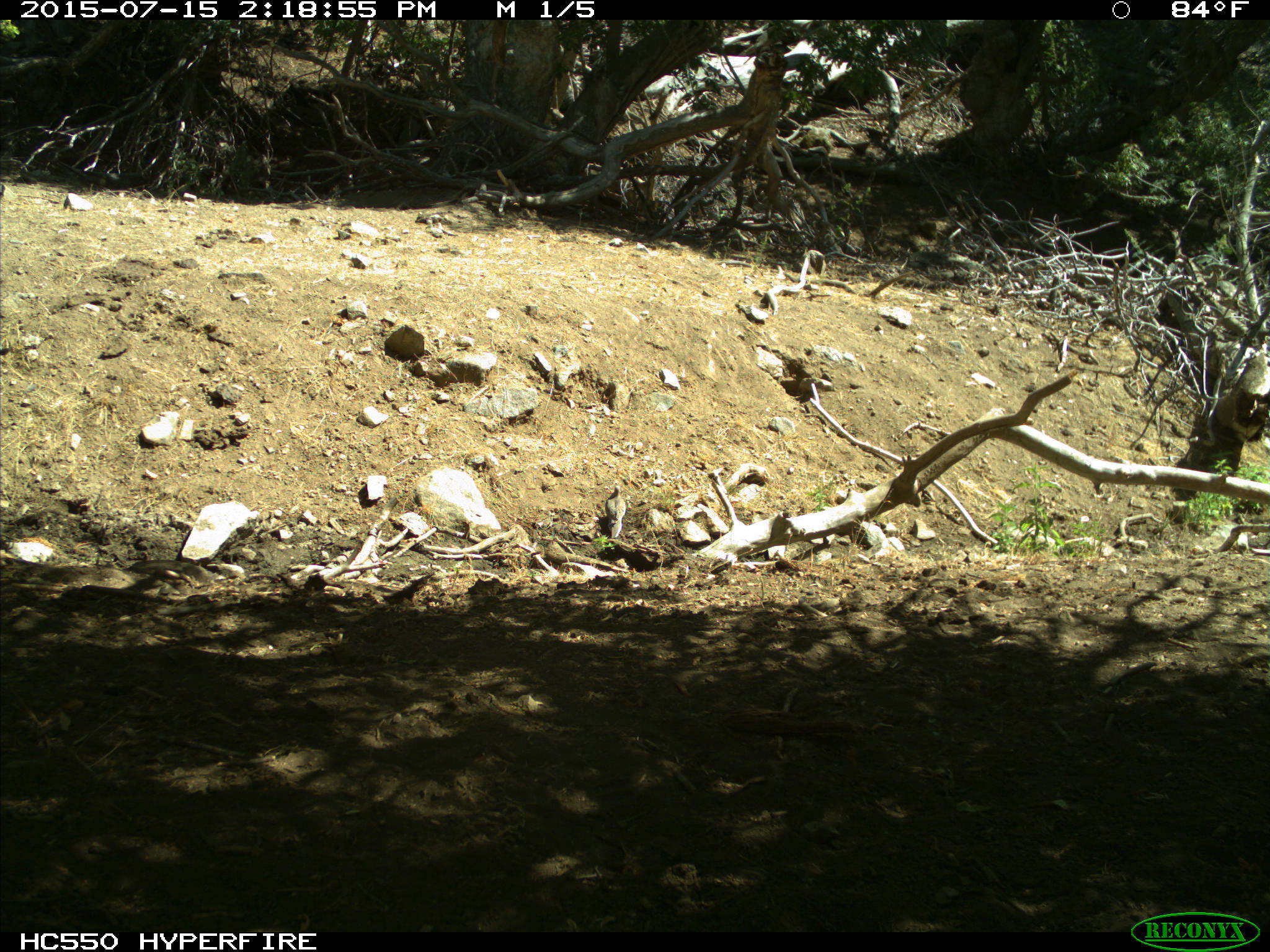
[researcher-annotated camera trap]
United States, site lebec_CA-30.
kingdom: Animalia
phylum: Chordata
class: Aves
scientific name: Aves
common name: birds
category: unidentified bird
Unidentified bird (birds) (Aves).